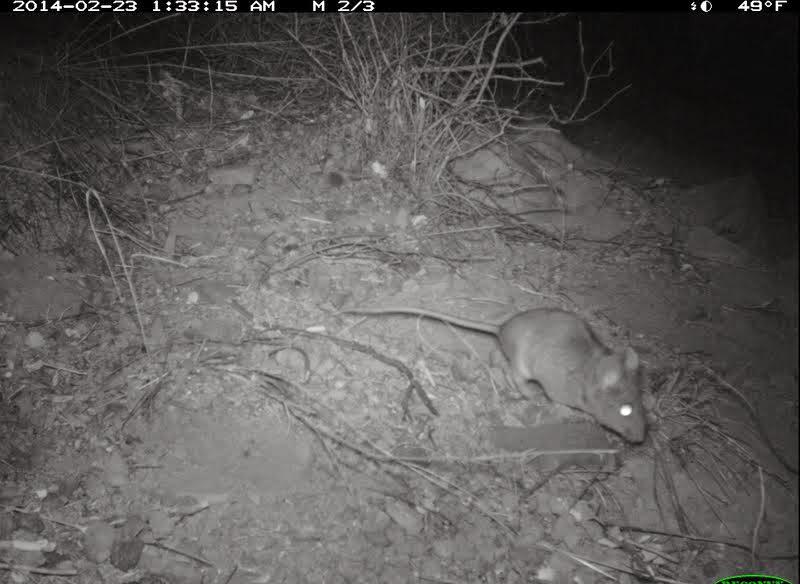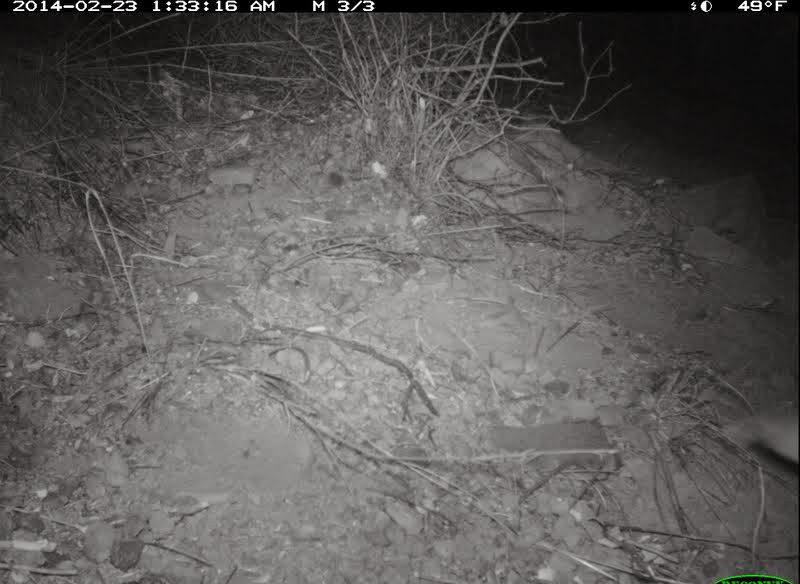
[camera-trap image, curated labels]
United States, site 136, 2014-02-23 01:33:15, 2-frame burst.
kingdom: Animalia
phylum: Chordata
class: Mammalia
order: Rodentia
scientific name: Rodentia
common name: rodent